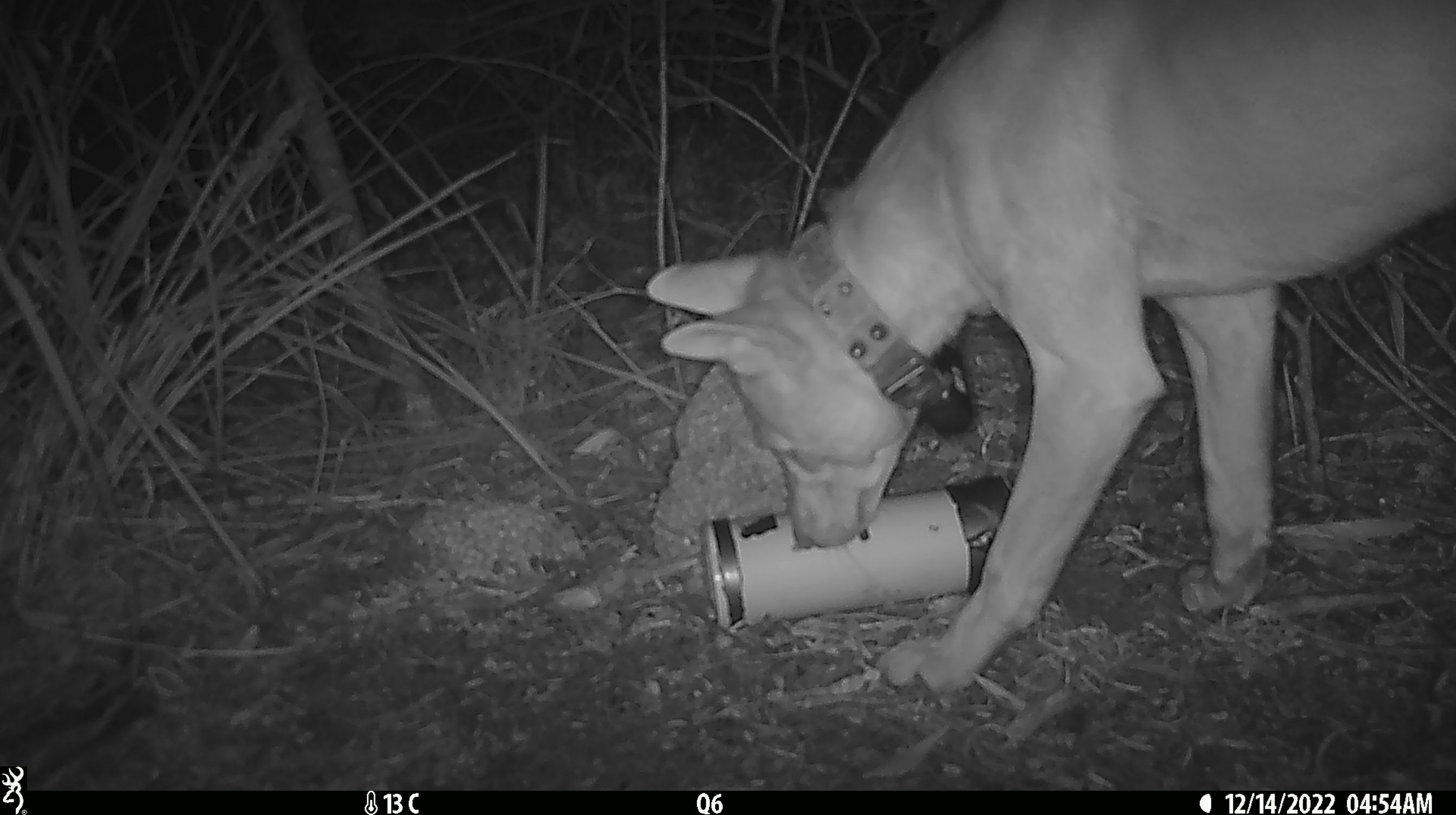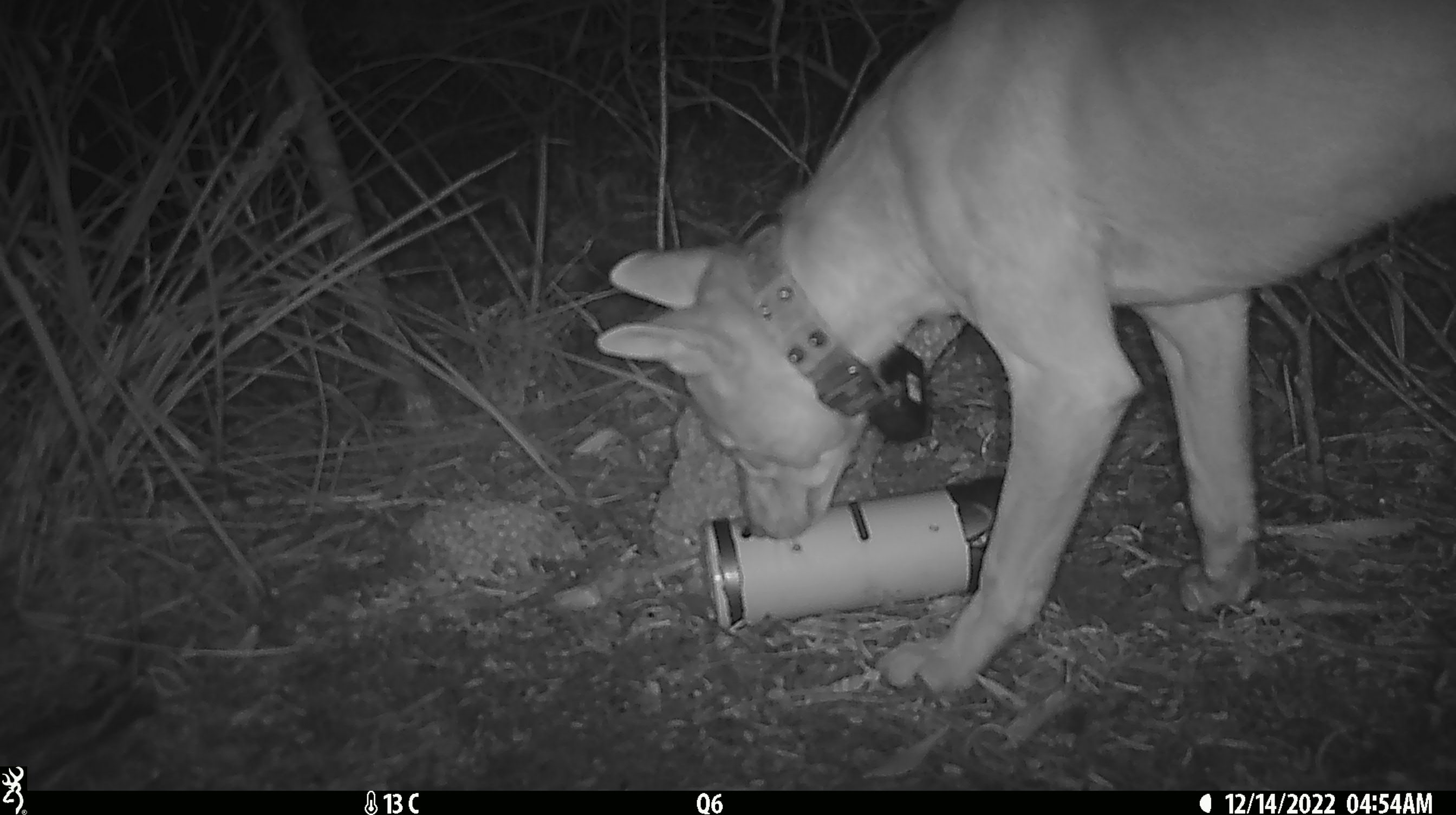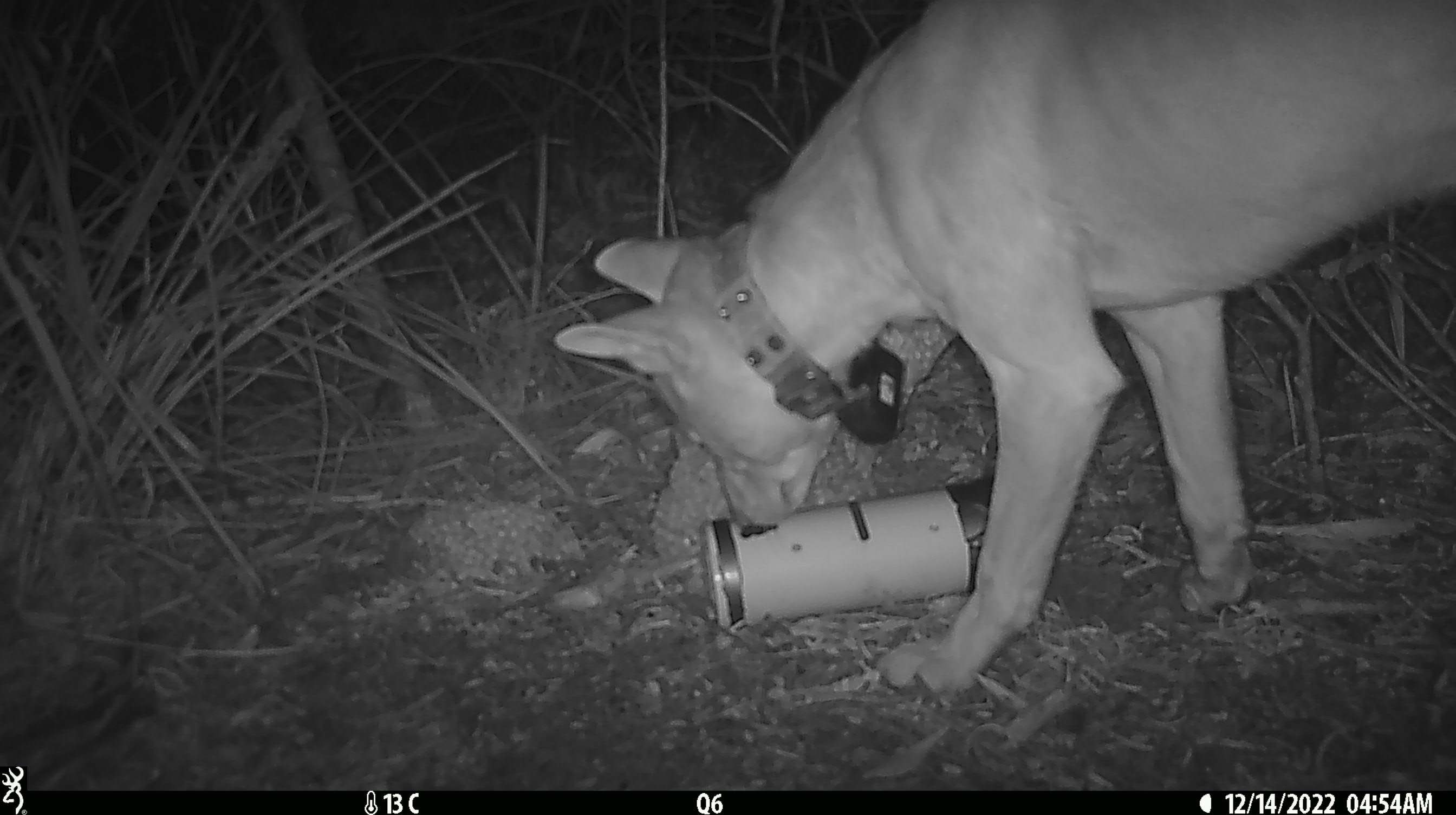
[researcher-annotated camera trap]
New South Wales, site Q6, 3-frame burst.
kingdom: Animalia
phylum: Chordata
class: Mammalia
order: Carnivora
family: Canidae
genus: Canis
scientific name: Canis familiaris dingo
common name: dingo